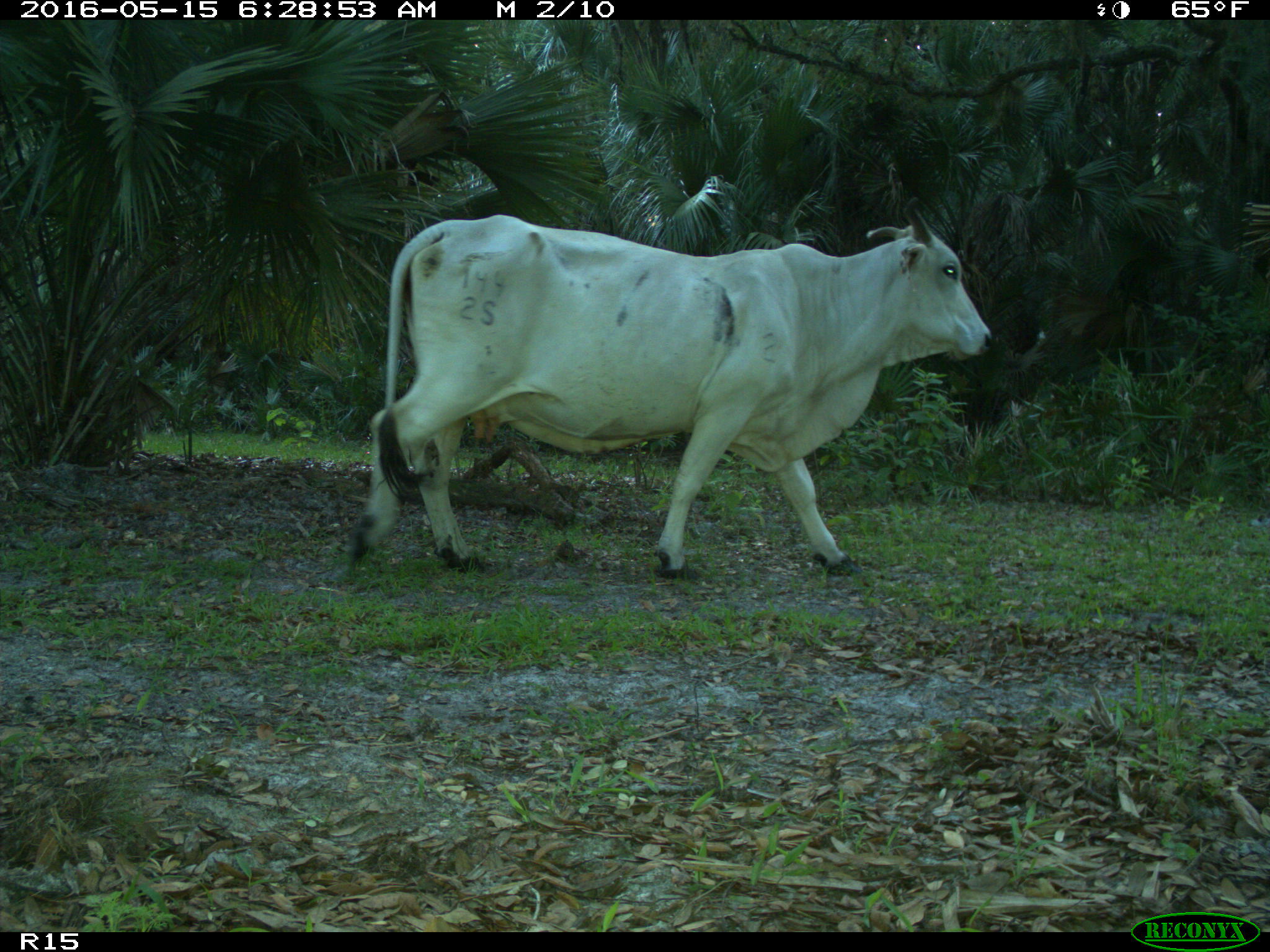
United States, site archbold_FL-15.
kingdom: Animalia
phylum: Chordata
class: Mammalia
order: Artiodactyla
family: Bovidae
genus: Bos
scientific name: Bos taurus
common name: domestic cow